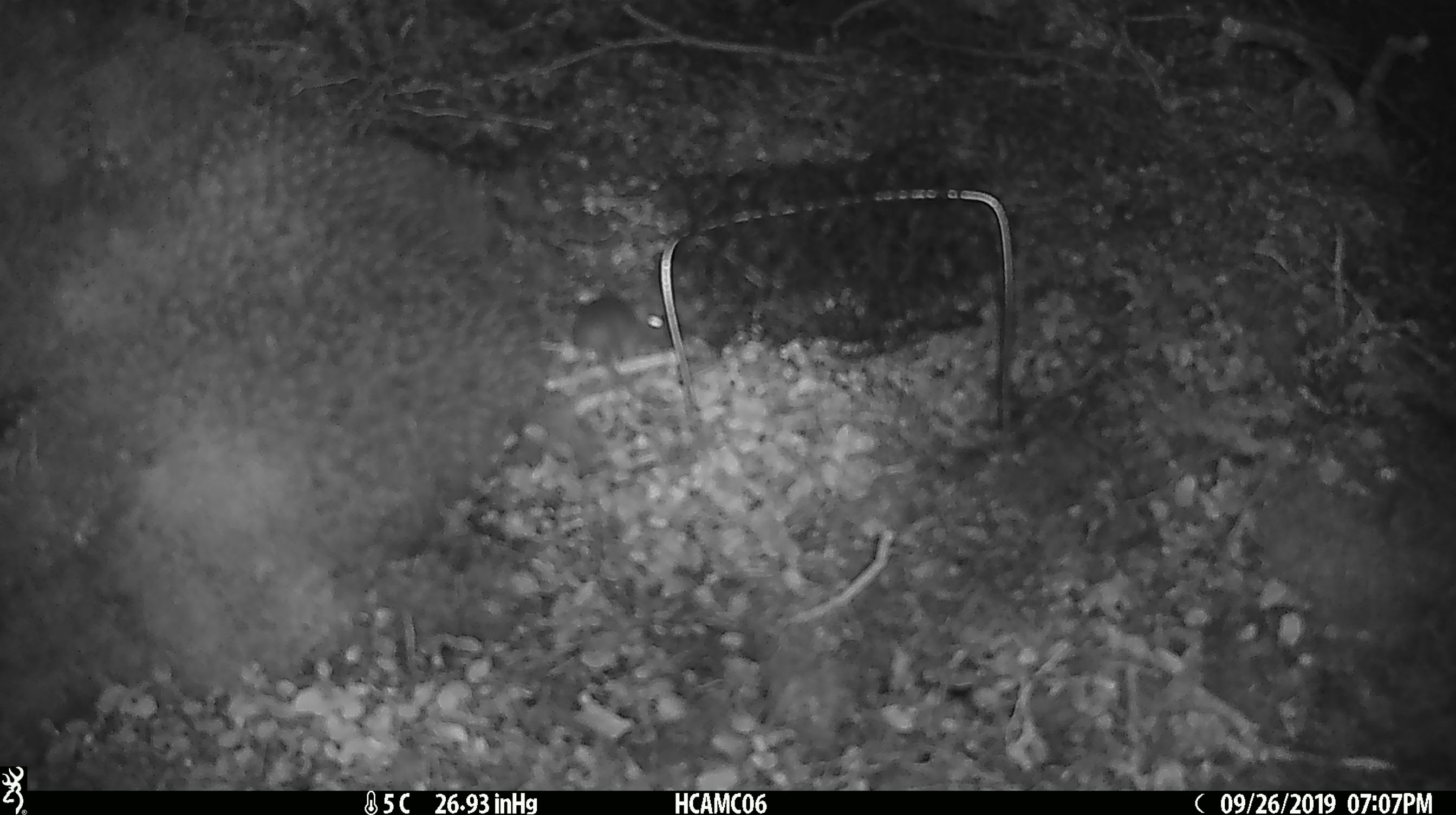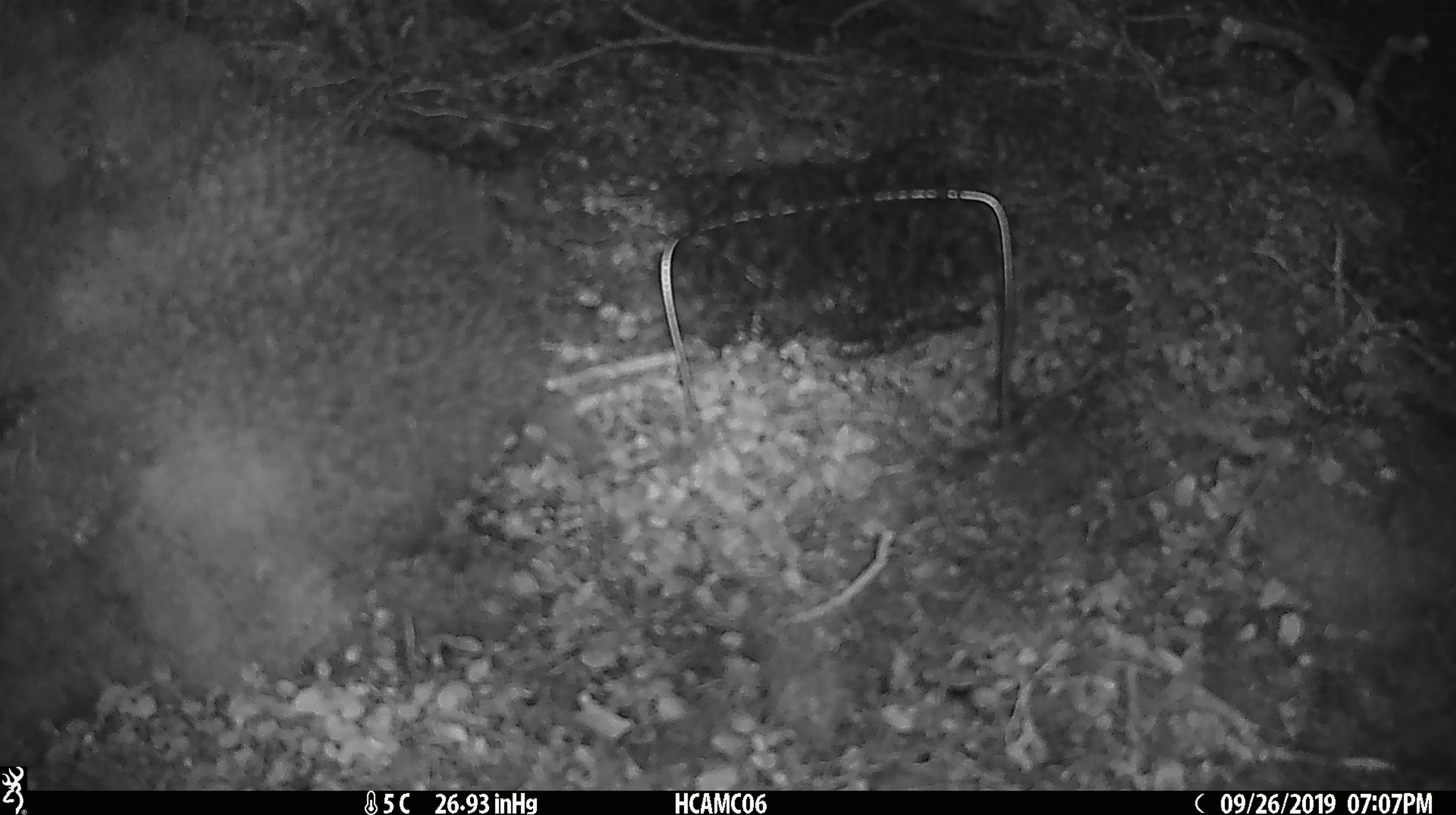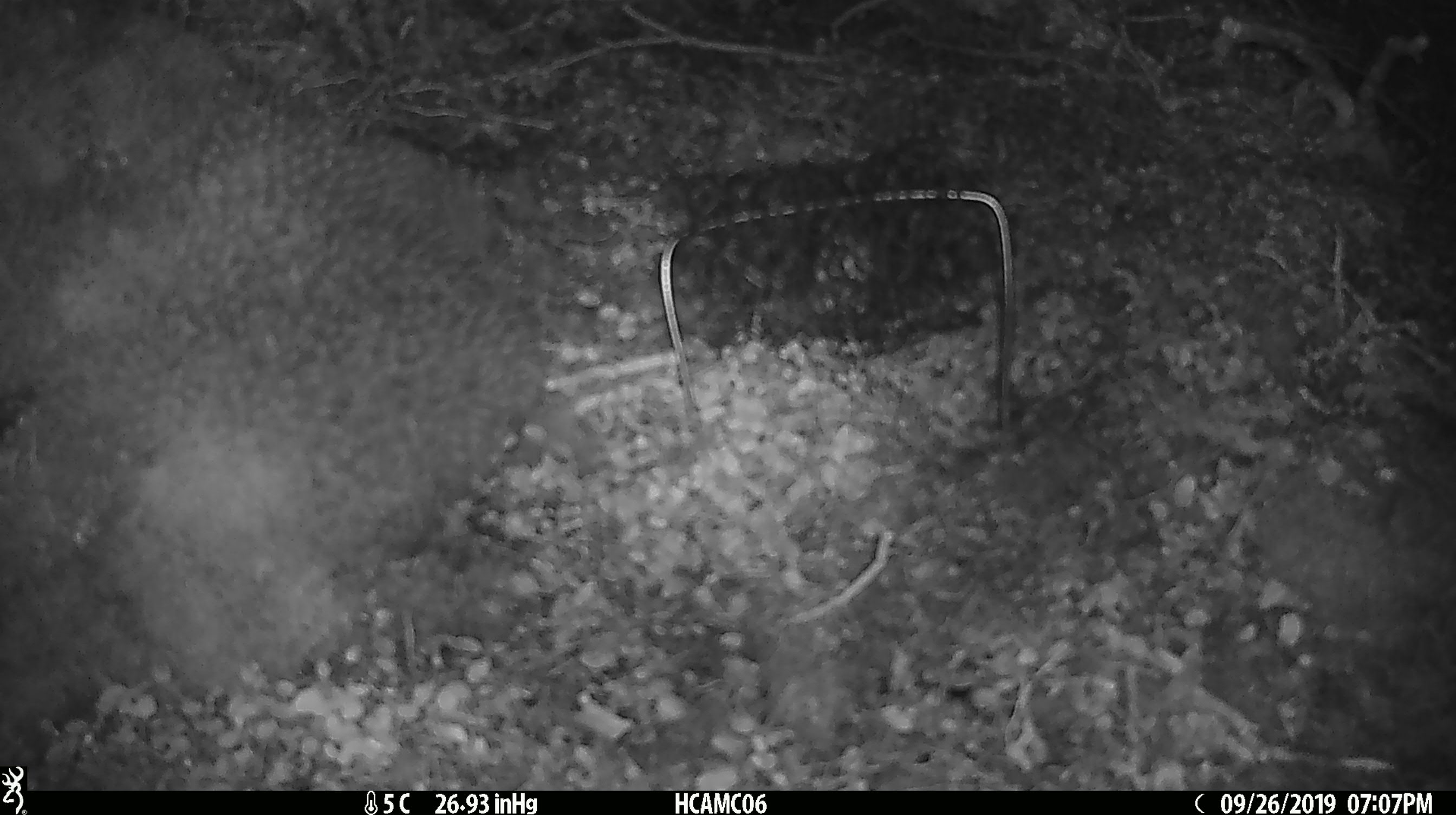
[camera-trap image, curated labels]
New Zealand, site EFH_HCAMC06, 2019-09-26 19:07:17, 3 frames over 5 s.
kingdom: Animalia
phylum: Chordata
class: Mammalia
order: Rodentia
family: Muridae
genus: Mus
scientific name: Mus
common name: mouse